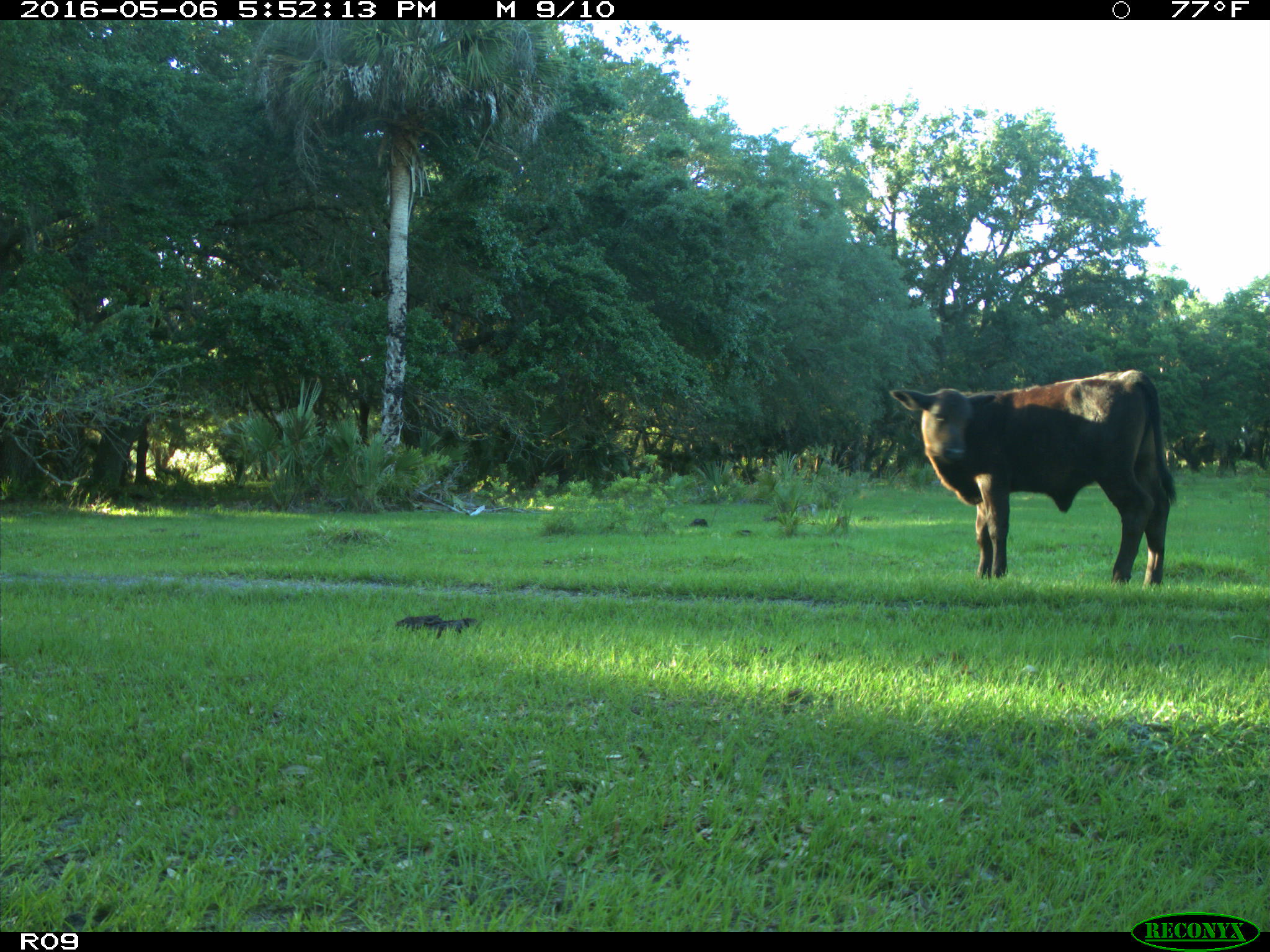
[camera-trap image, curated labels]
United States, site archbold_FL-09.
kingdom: Animalia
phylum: Chordata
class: Mammalia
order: Artiodactyla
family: Bovidae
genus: Bos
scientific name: Bos taurus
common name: domestic cow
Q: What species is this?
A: Bos taurus (domestic cow).